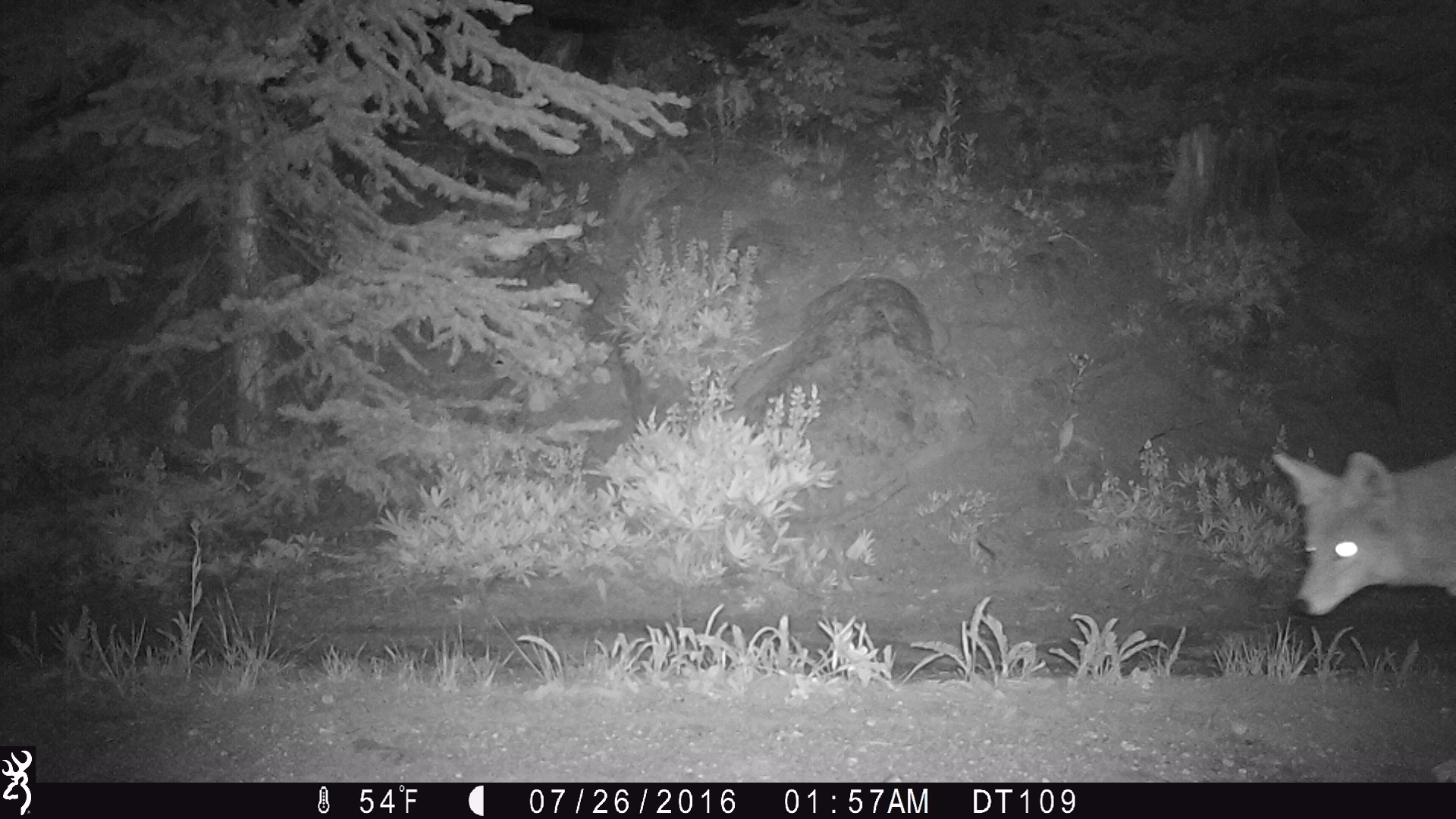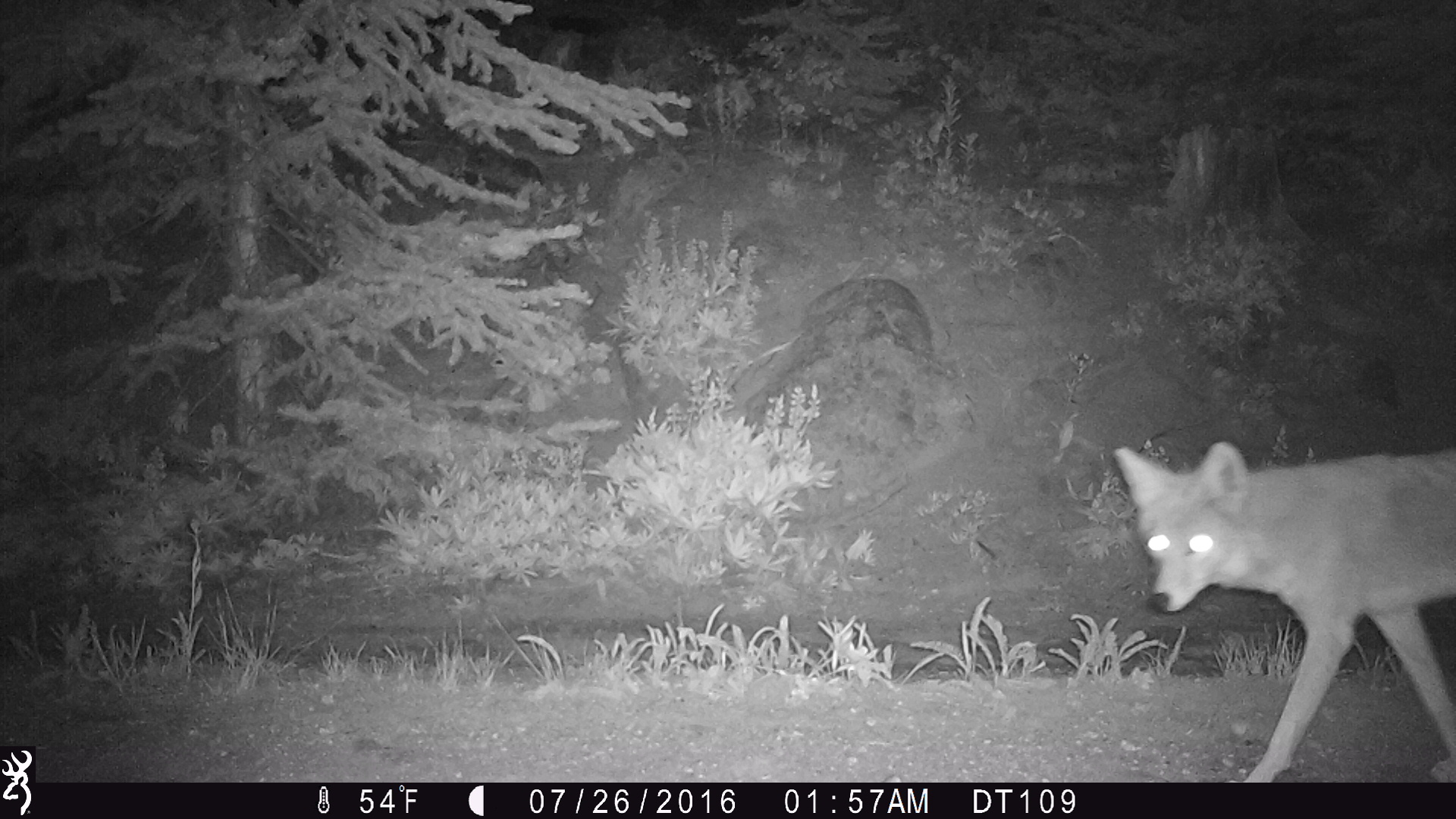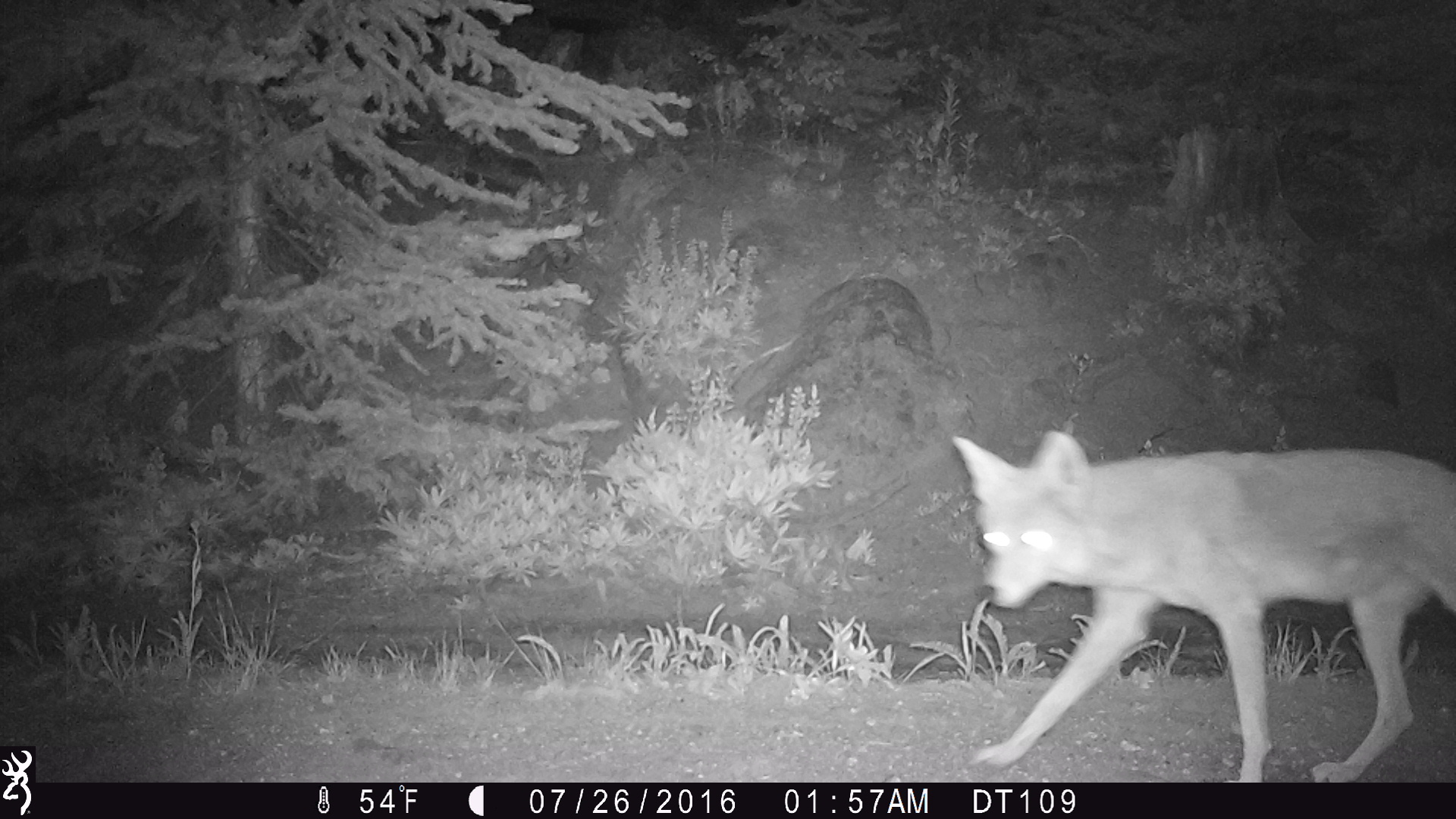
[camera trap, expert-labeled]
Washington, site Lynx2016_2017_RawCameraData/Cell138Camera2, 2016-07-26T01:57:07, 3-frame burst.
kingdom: Animalia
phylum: Chordata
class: Mammalia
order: Carnivora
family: Canidae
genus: Canis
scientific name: Canis latrans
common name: coyote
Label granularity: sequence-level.